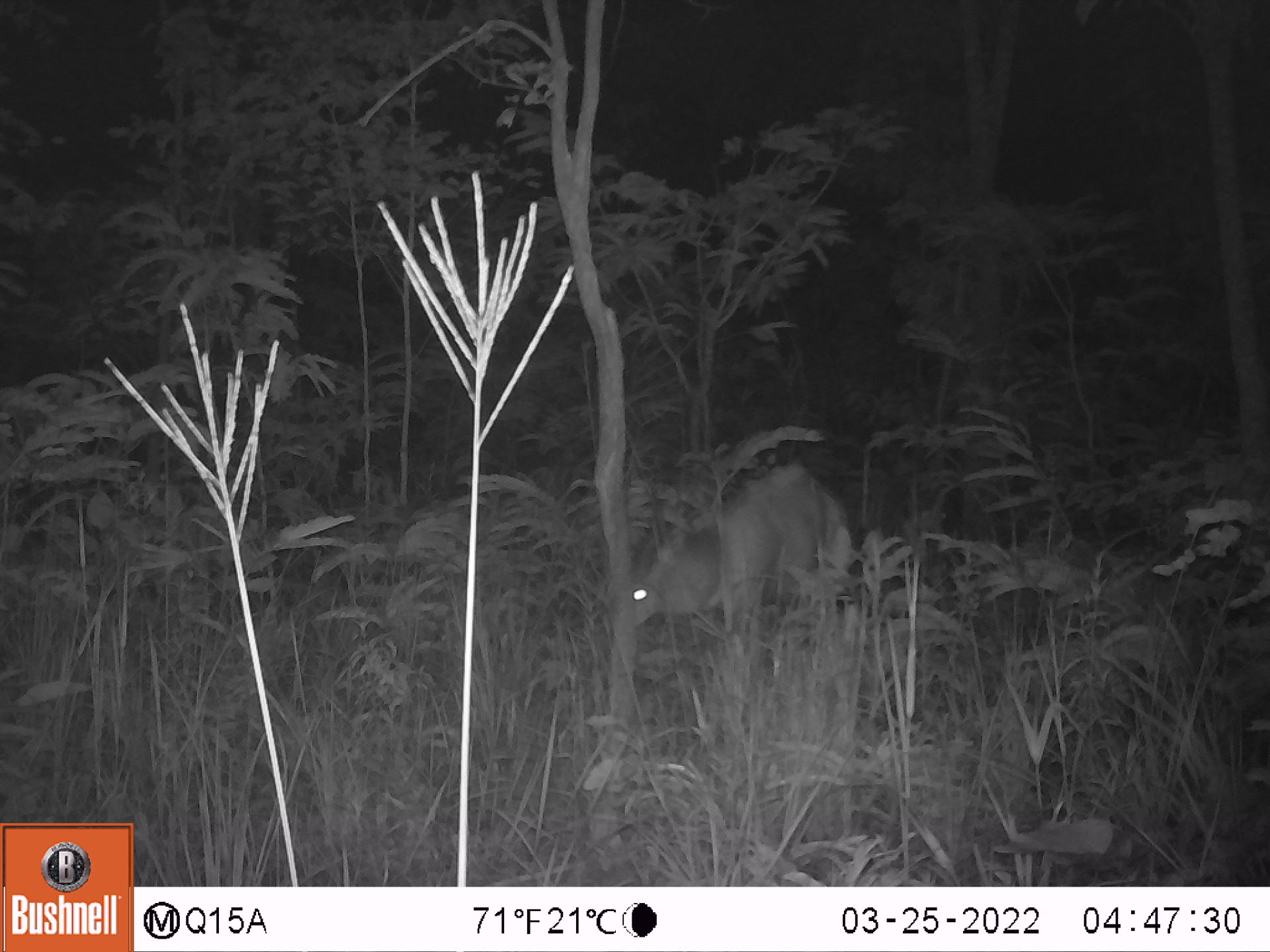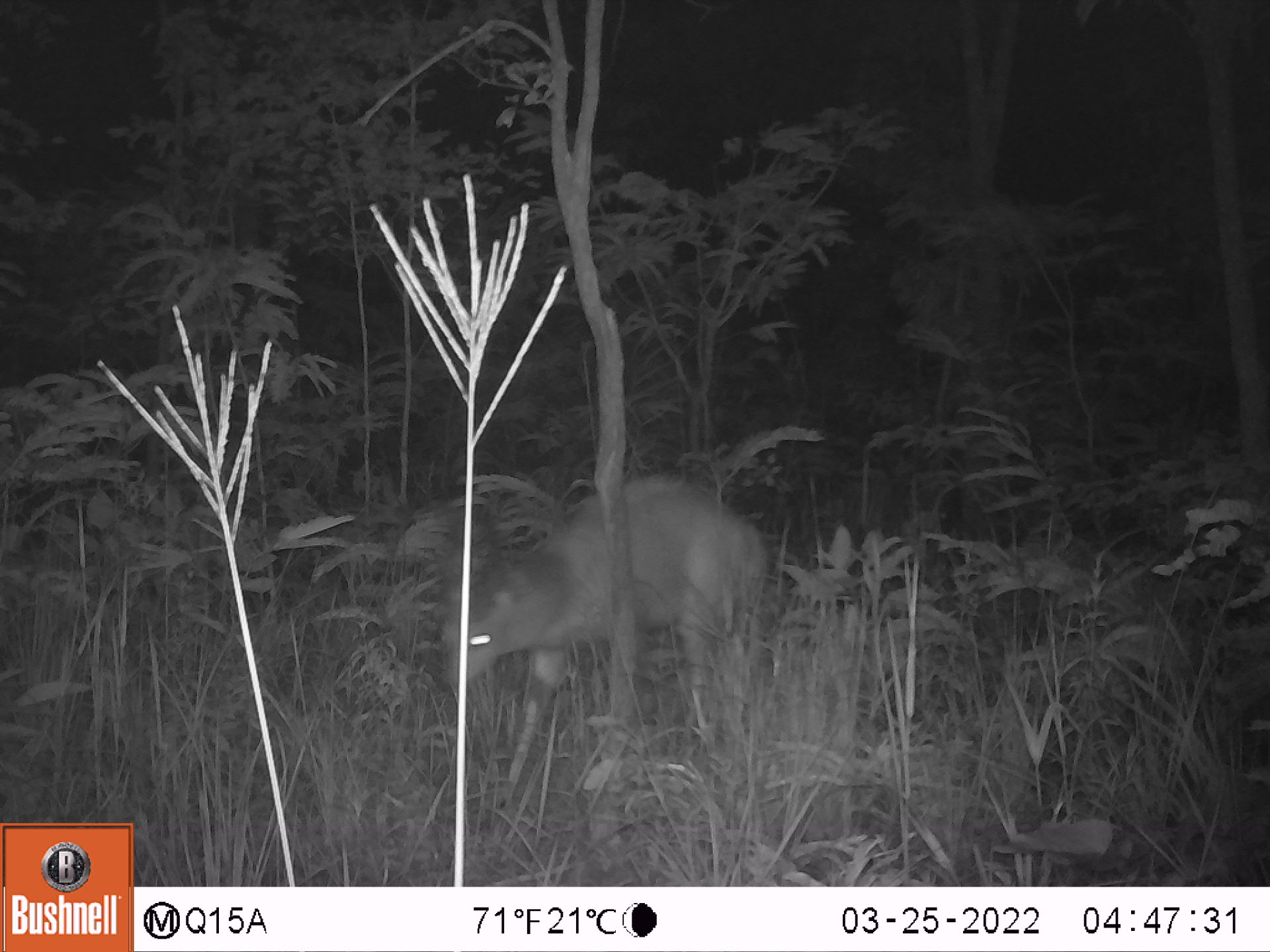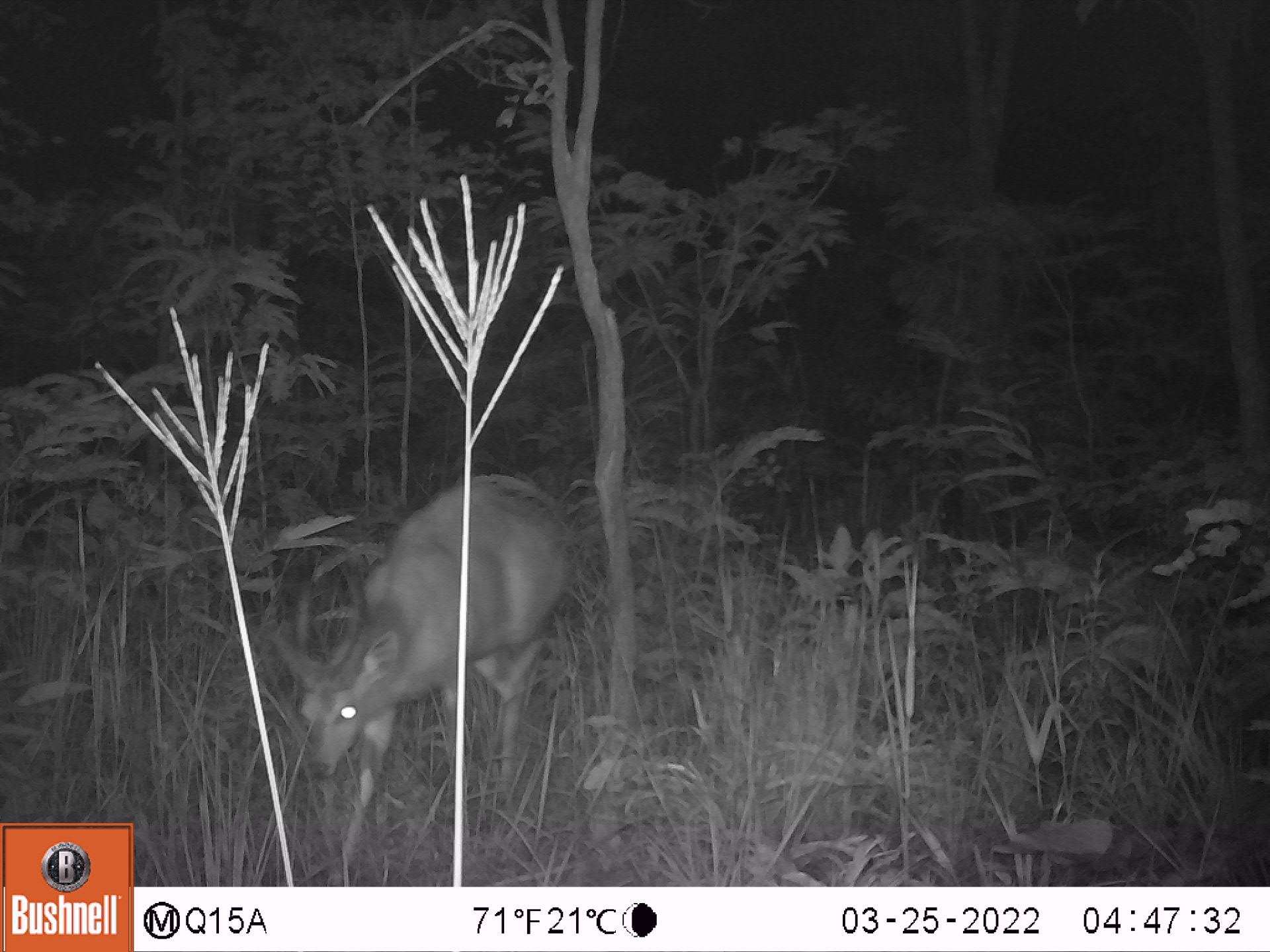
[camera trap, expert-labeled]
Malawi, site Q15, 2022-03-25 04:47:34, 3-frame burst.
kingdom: Animalia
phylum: Chordata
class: Mammalia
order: Artiodactyla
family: Bovidae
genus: Tragelaphus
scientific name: Tragelaphus sylvaticus sylvaticus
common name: cape bushbuck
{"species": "cape bushbuck (Tragelaphus sylvaticus sylvaticus)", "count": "1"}